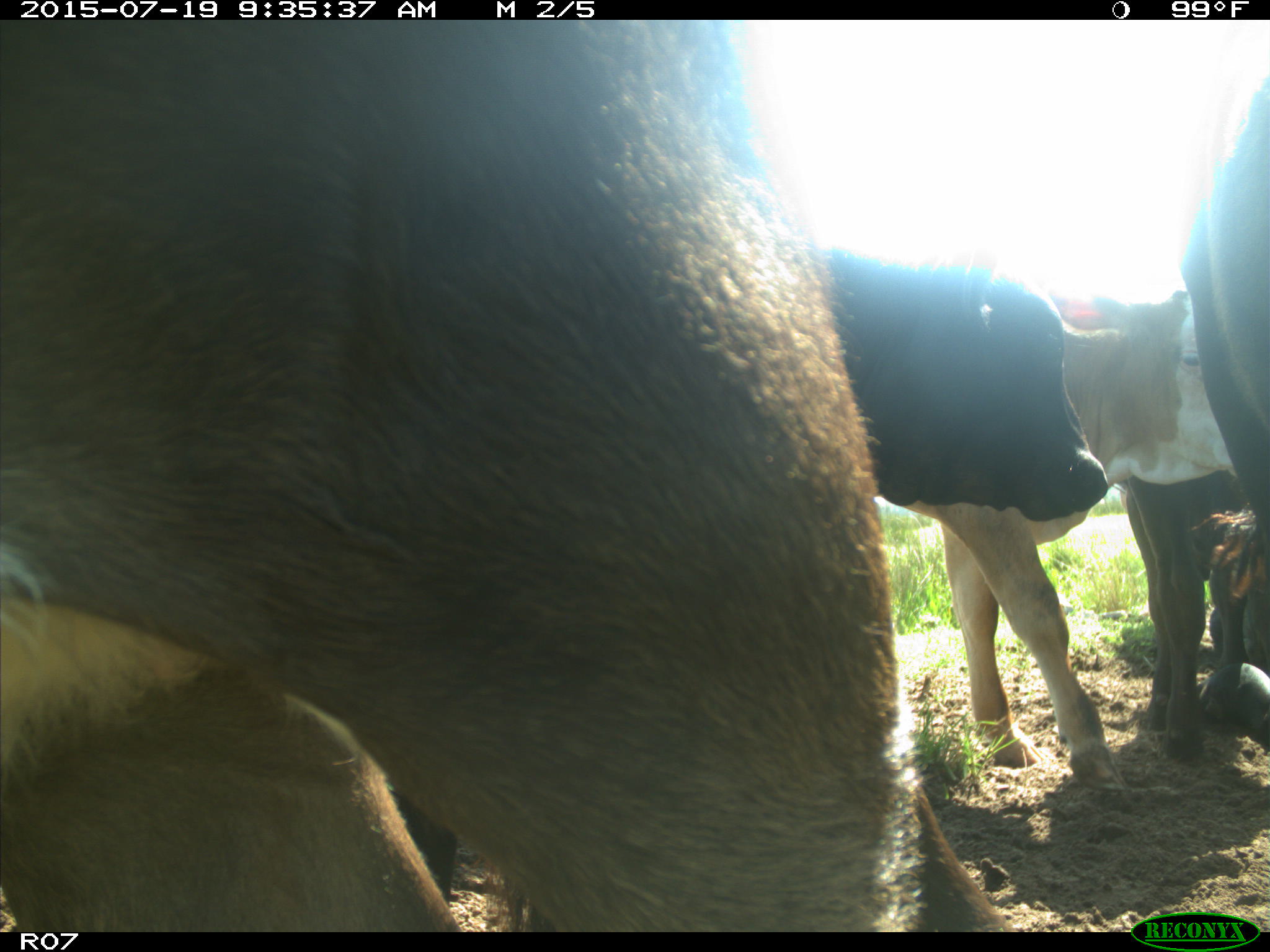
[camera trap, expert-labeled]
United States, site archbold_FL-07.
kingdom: Animalia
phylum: Chordata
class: Mammalia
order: Artiodactyla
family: Bovidae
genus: Bos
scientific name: Bos taurus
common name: domestic cow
Bos taurus (domestic cow).